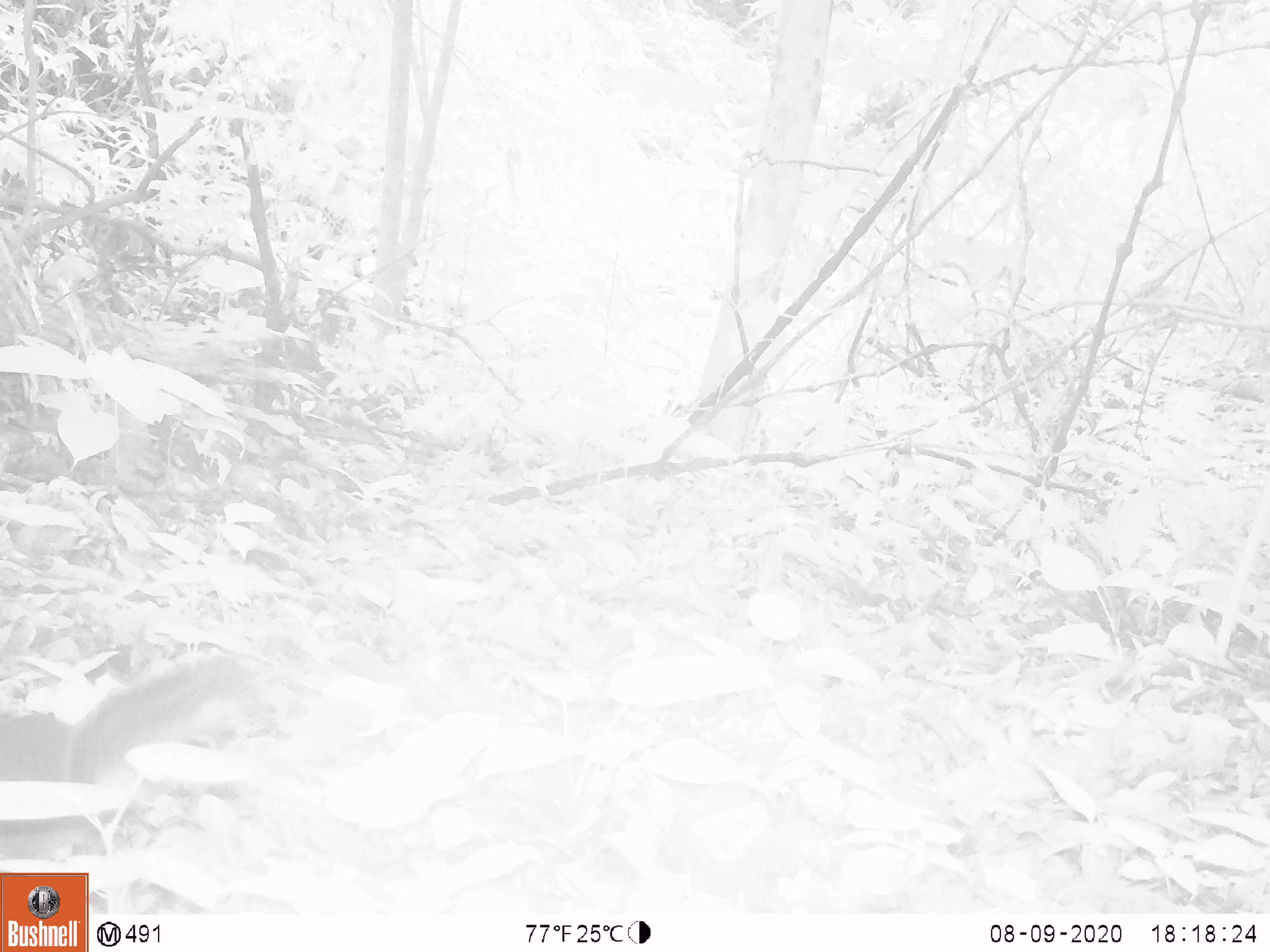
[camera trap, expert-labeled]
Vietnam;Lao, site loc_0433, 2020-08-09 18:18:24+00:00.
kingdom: Animalia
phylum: Chordata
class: Mammalia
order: Rodentia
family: Sciuridae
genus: Sciurus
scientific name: Sciurus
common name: squirrel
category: unidentified squirrel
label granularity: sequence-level